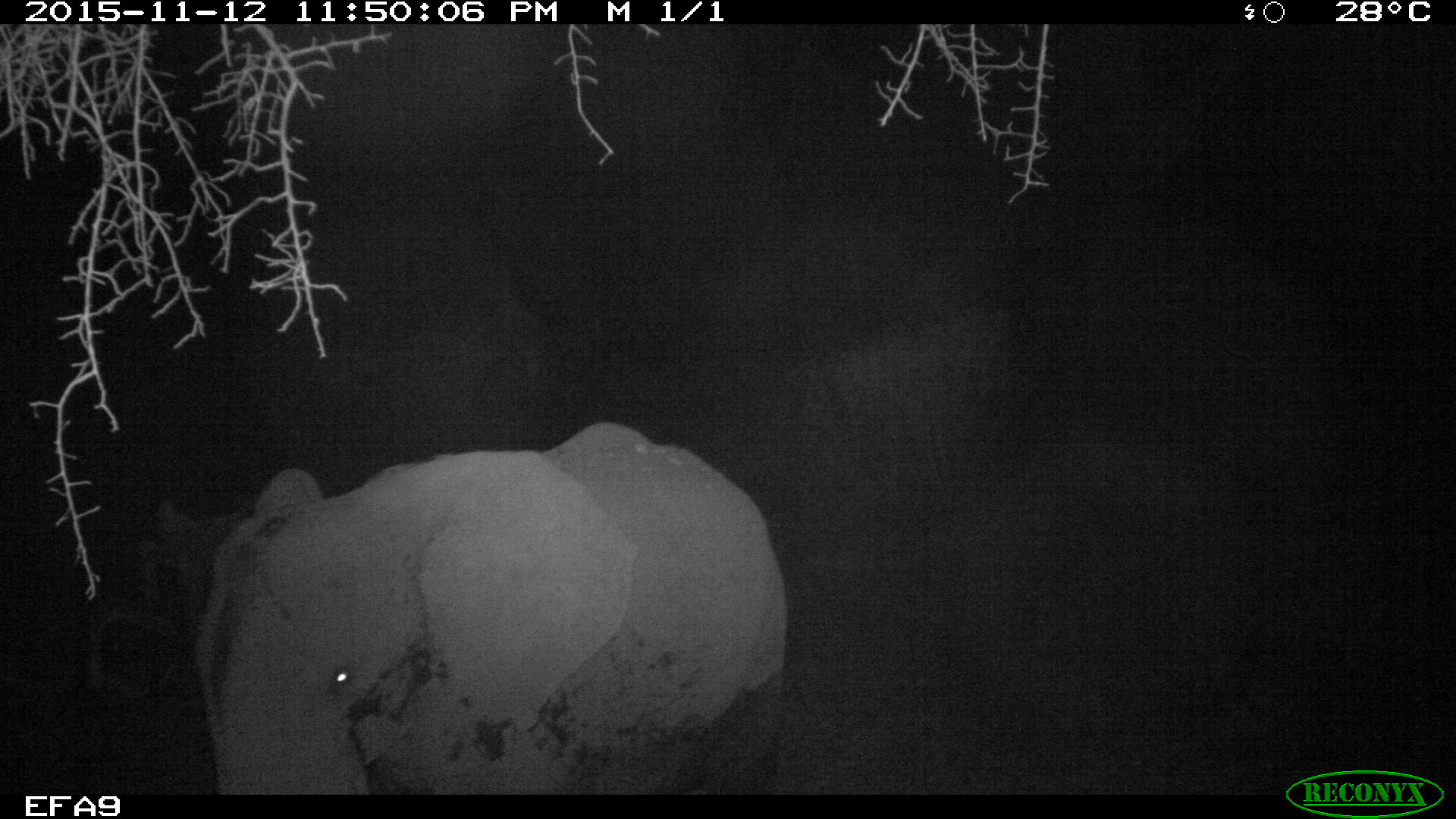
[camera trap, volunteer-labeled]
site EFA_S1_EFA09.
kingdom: Animalia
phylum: Chordata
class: Mammalia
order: Proboscidea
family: Elephantidae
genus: Loxodonta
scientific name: Loxodonta africana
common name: african bush elephant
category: elephant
Elephant (african bush elephant) (Loxodonta africana), count 1. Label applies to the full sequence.